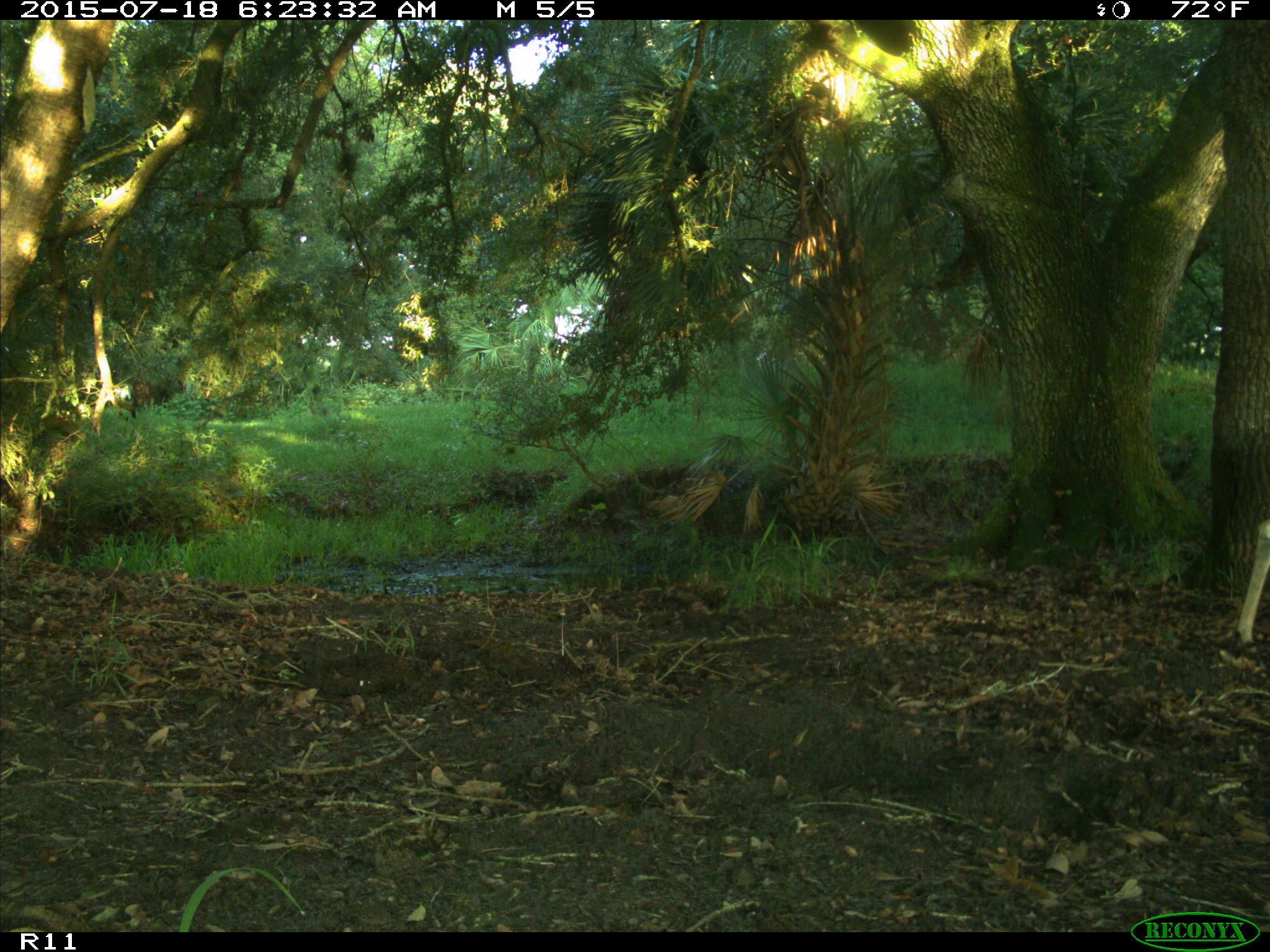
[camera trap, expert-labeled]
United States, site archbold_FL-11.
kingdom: Animalia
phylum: Chordata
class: Mammalia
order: Artiodactyla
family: Cervidae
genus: Odocoileus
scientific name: Odocoileus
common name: deer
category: unidentified deer